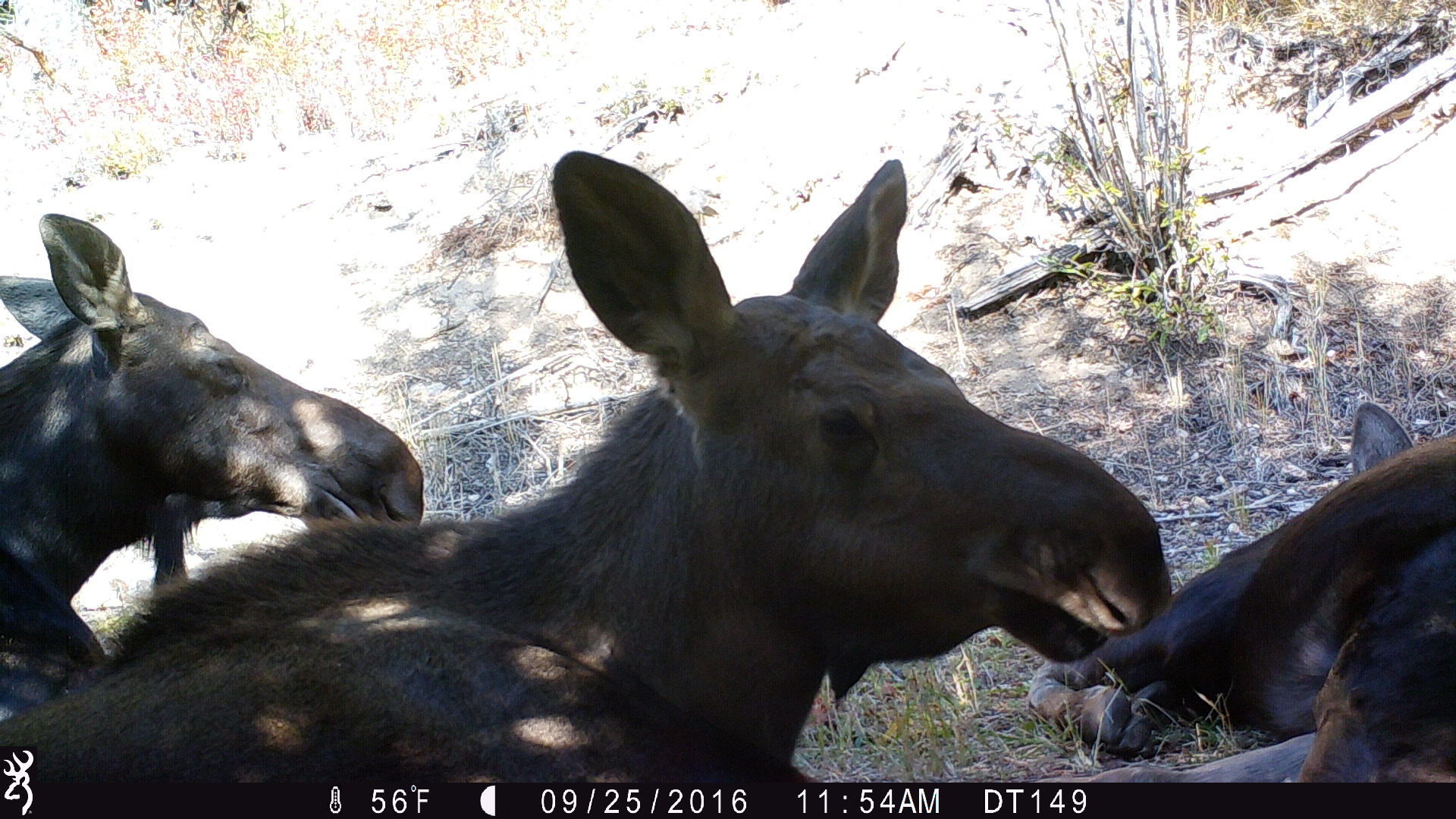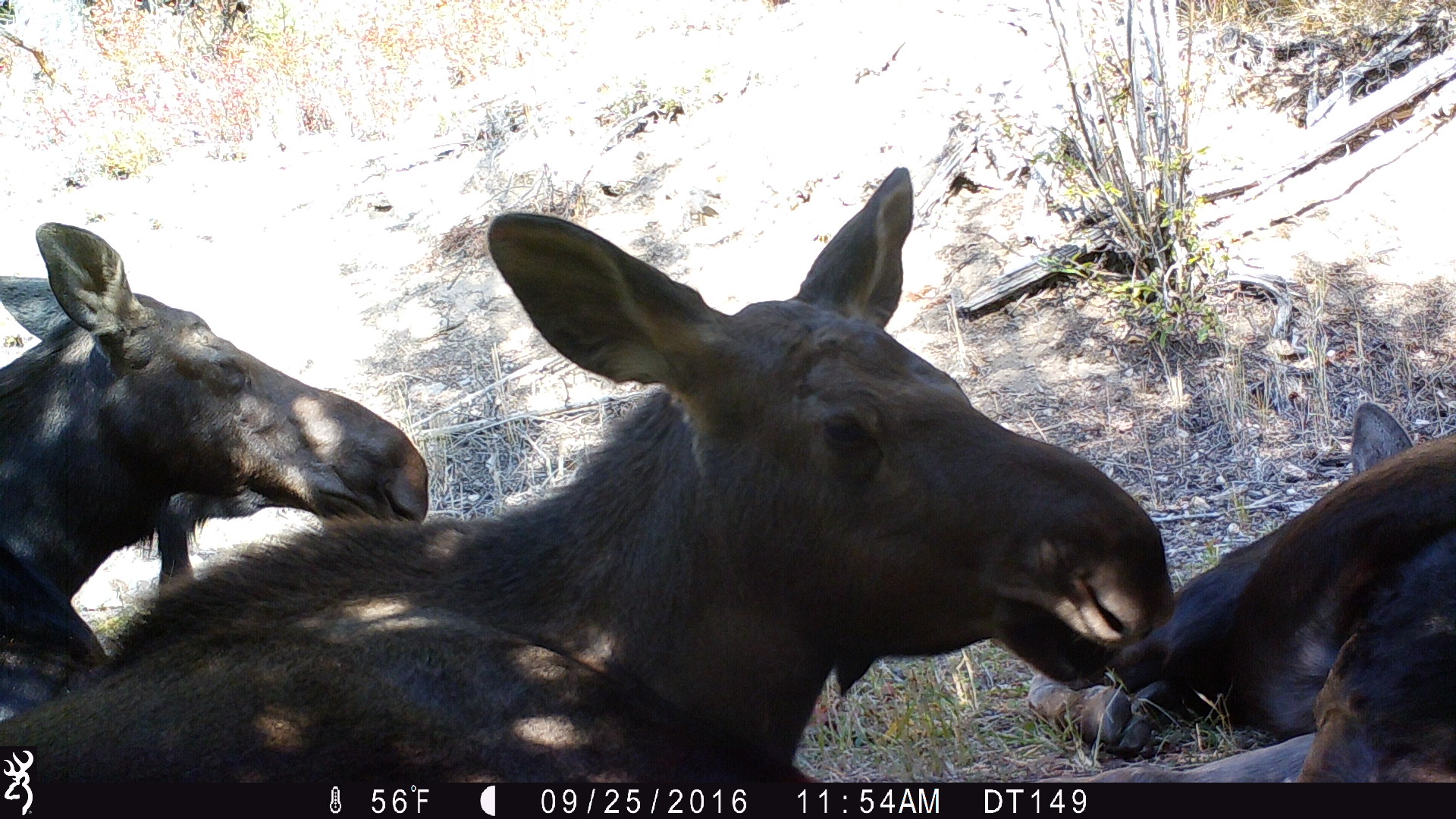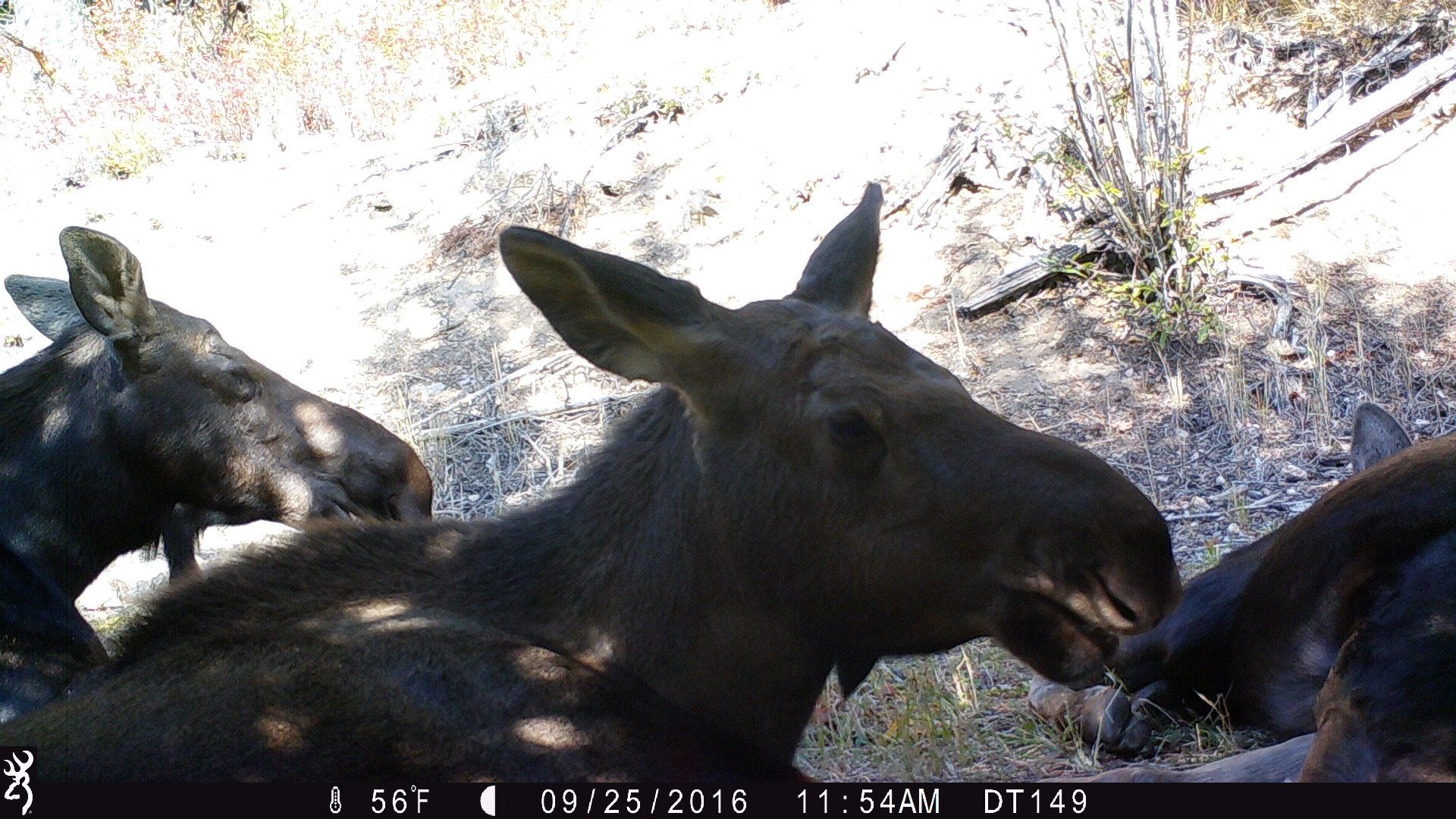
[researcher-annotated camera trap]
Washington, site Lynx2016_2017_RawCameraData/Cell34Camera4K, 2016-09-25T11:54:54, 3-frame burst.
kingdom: Animalia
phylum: Chordata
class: Mammalia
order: Artiodactyla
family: Cervidae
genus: Alces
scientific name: Alces alces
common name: moose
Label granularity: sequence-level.